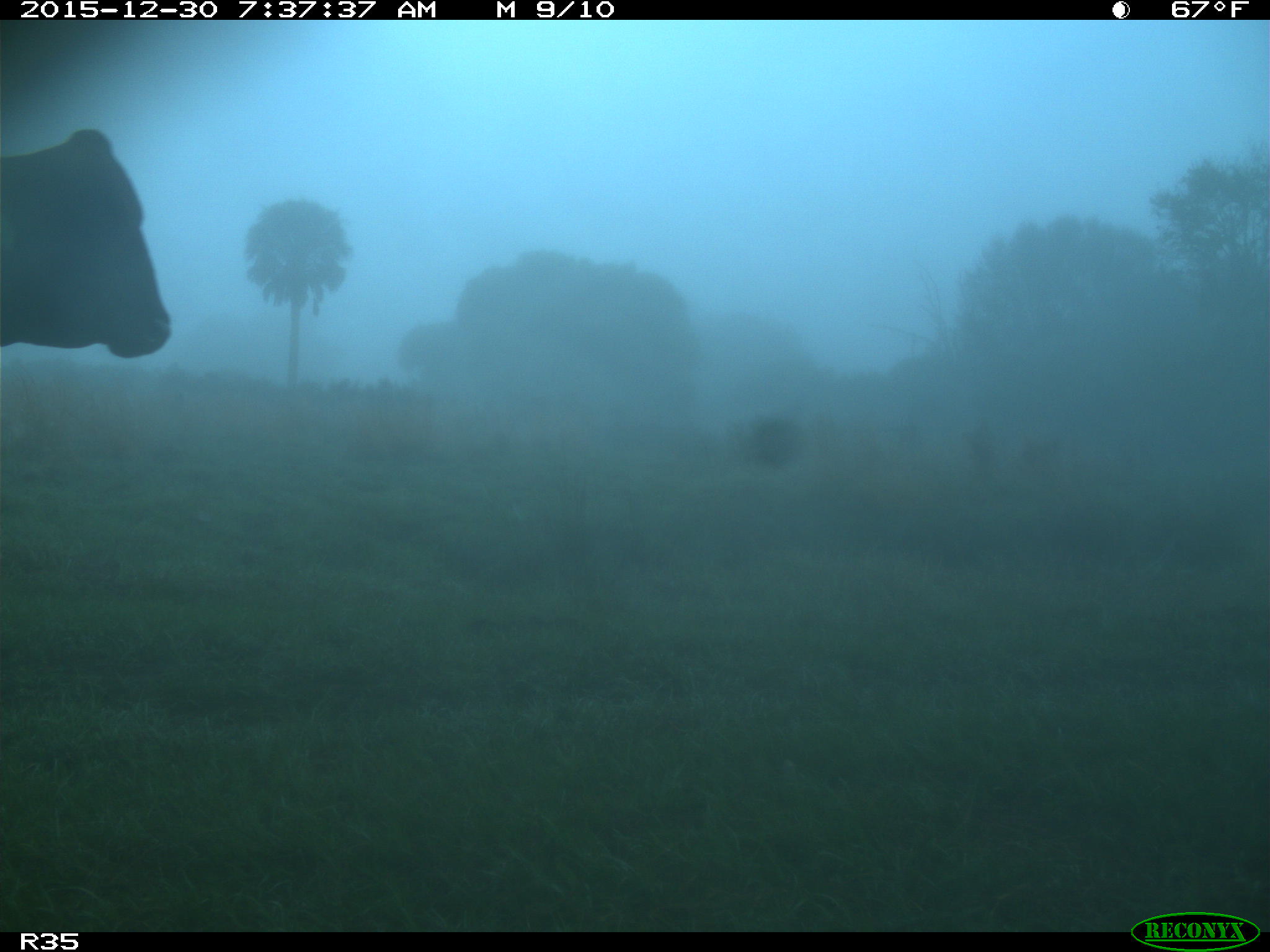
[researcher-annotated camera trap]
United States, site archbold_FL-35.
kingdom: Animalia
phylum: Chordata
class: Mammalia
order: Artiodactyla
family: Bovidae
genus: Bos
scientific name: Bos taurus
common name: domestic cow